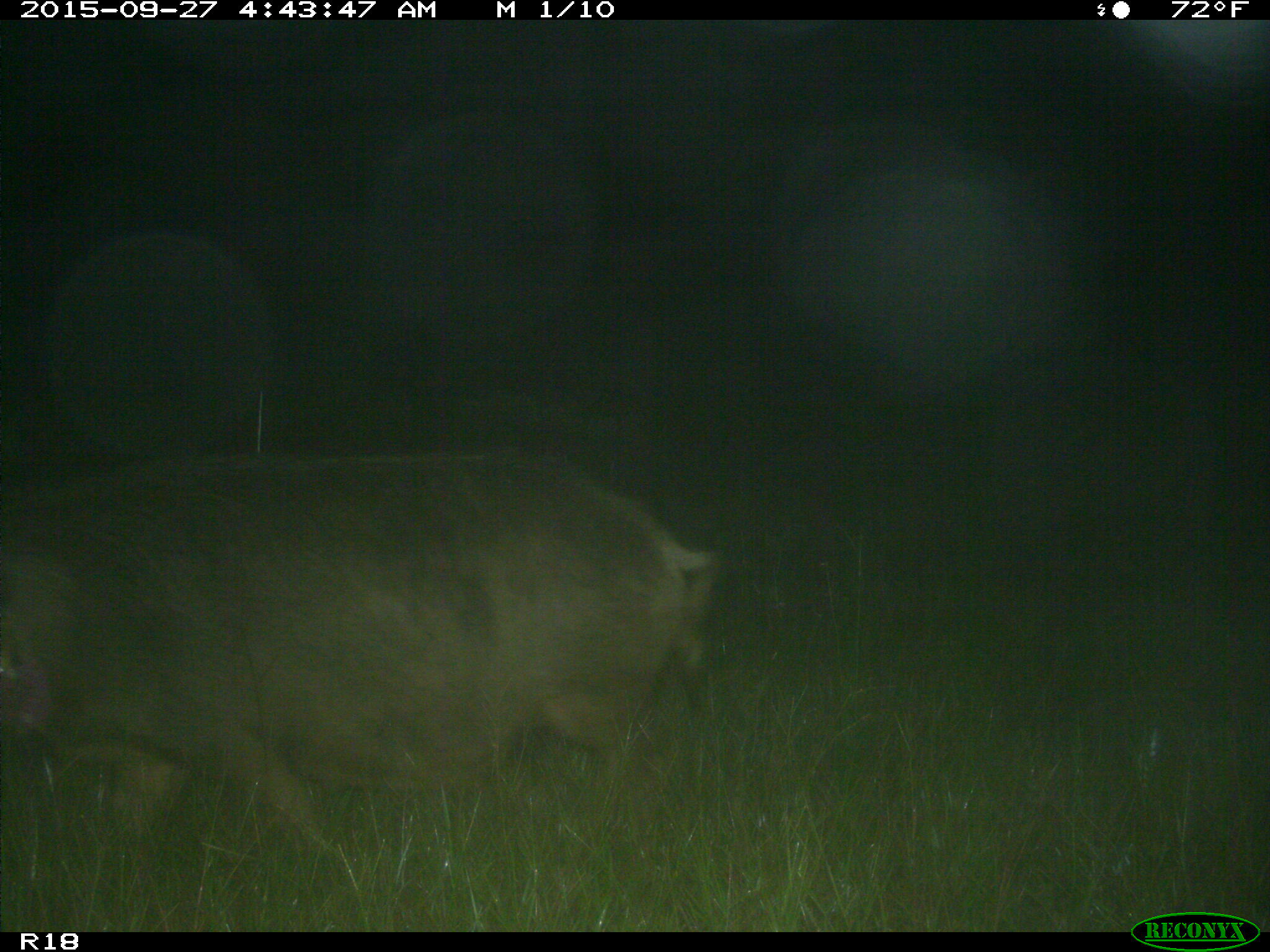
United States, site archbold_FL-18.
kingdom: Animalia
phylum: Chordata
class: Mammalia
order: Artiodactyla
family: Suidae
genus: Sus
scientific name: Sus scrofa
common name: wild boar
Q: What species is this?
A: Sus scrofa (wild boar).